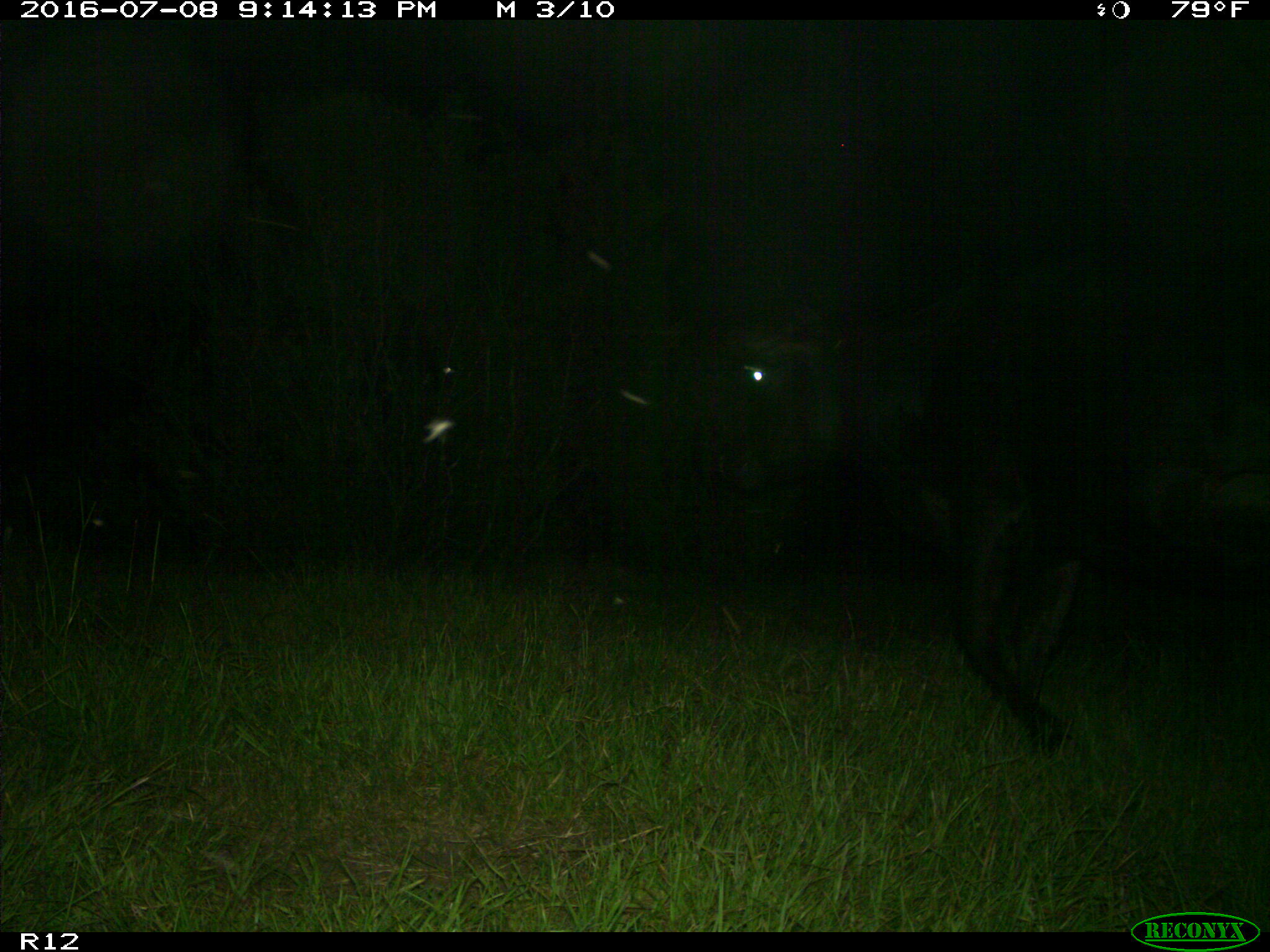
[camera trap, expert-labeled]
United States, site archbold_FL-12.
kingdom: Animalia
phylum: Chordata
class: Mammalia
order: Artiodactyla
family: Bovidae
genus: Bos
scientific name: Bos taurus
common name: domestic cow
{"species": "Bos taurus (domestic cow)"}